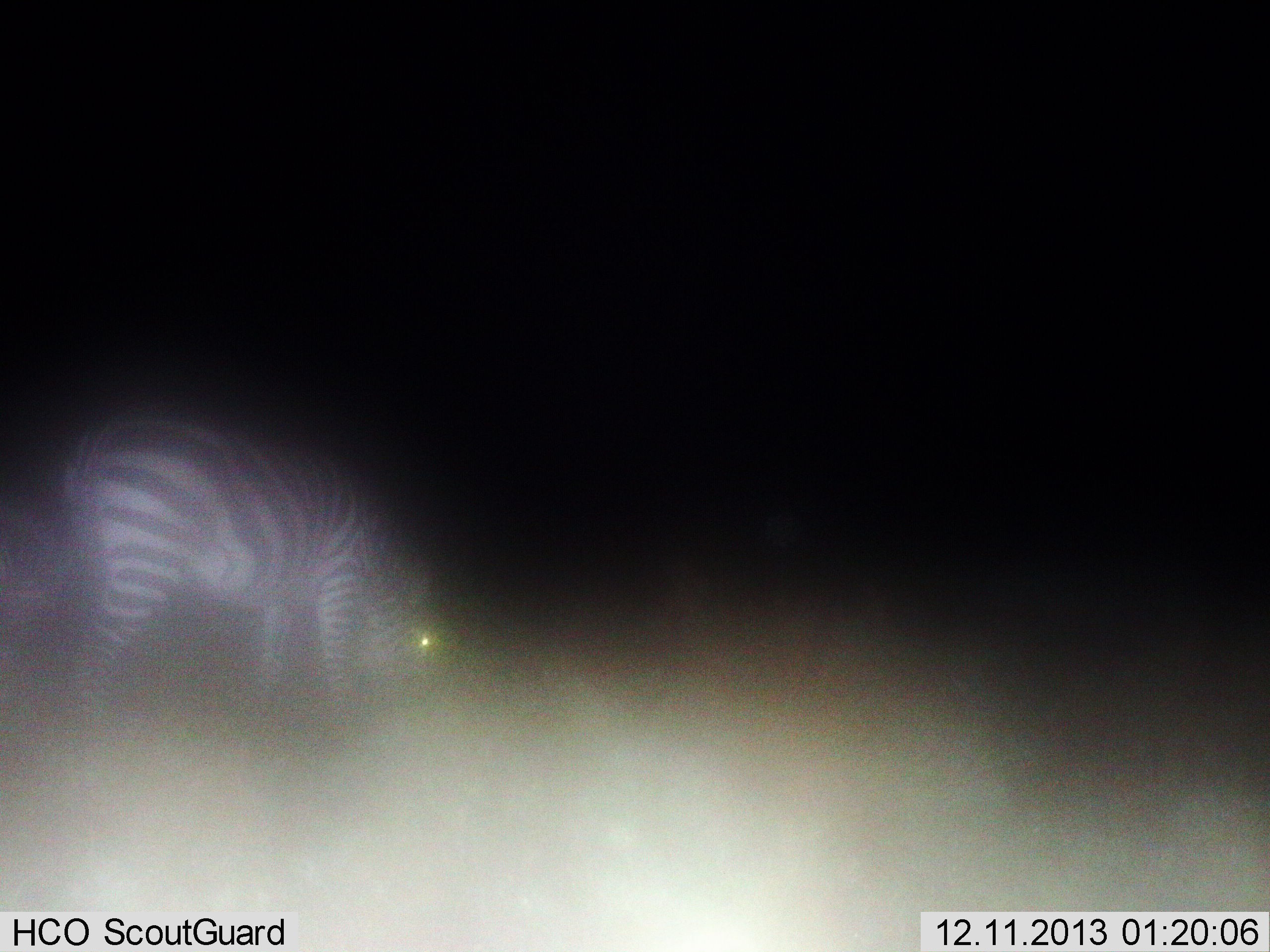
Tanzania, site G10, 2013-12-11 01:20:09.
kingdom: Animalia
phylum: Chordata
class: Mammalia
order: Perissodactyla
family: Equidae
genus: Equus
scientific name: Equus quagga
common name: plains zebra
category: zebra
Zebra (plains zebra) (Equus quagga), count 1. Behavior (volunteer vote fractions): standing 40%, resting 0%, moving 10%, interacting 0%. Young present (vote fraction): 0%. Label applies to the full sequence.